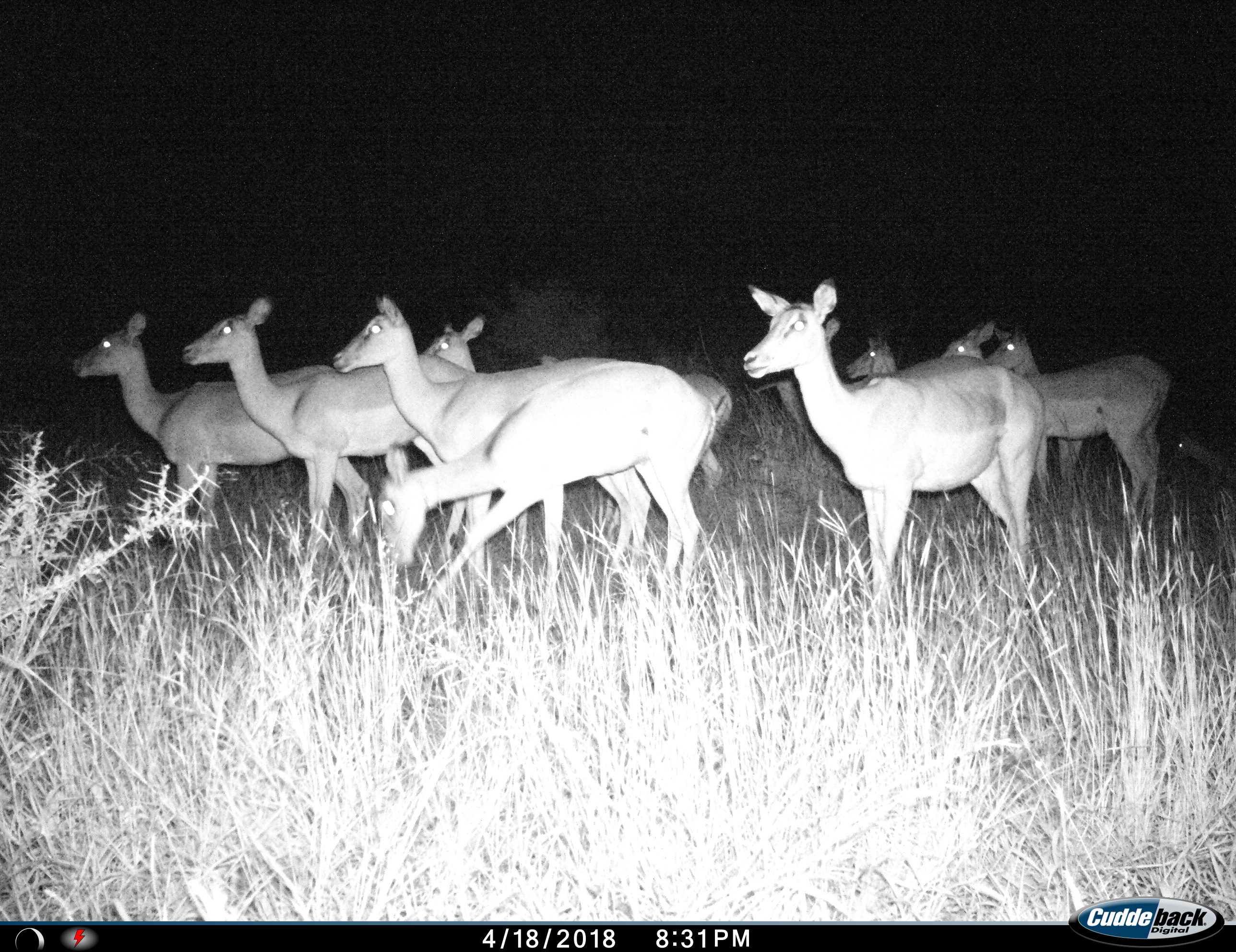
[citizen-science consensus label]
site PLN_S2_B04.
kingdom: Animalia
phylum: Chordata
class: Mammalia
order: Artiodactyla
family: Bovidae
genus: Aepyceros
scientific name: Aepyceros melampus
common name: impala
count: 11-50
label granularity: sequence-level